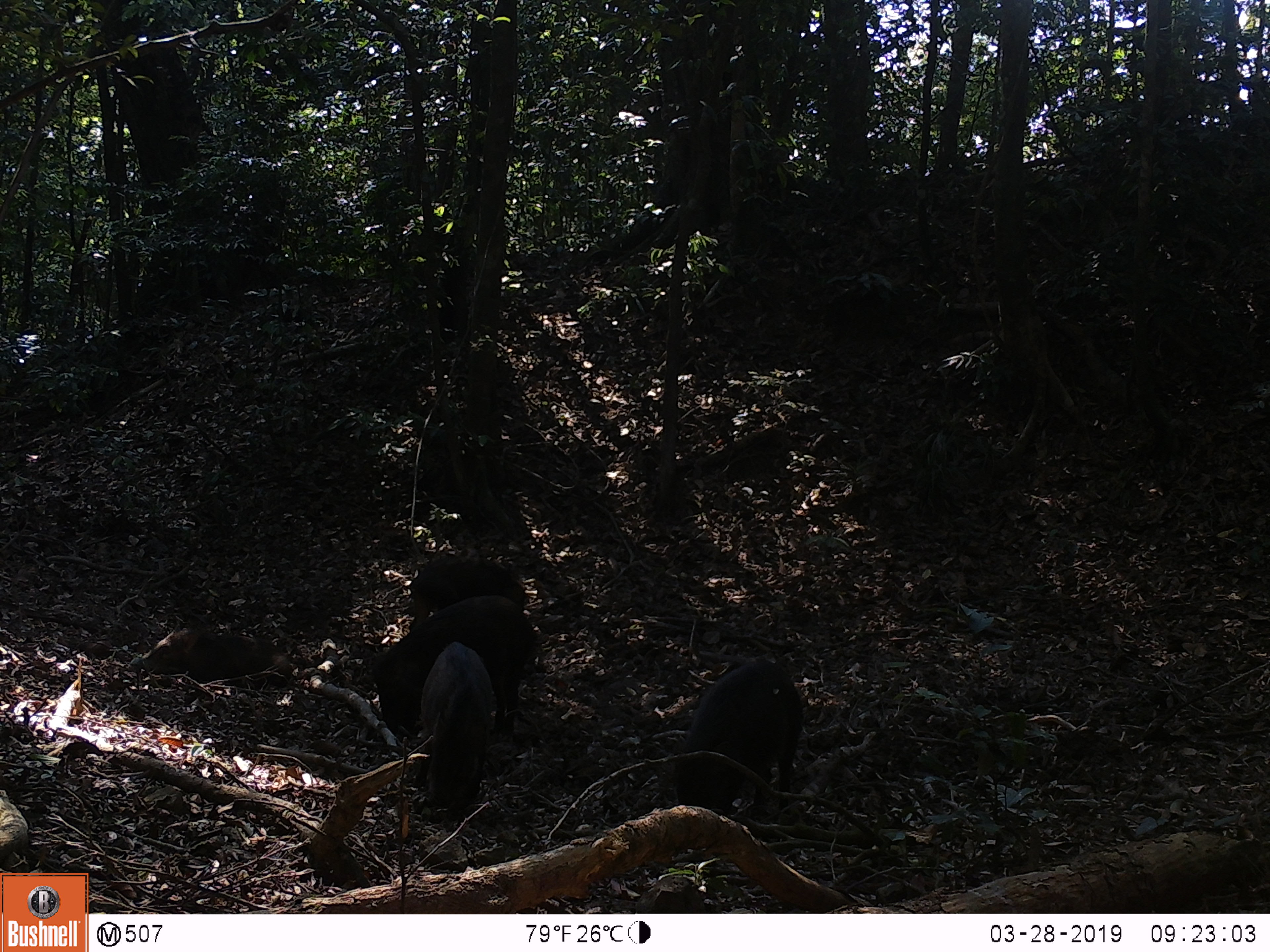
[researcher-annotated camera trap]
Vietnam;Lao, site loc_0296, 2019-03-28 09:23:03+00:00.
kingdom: Animalia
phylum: Chordata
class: Mammalia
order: Artiodactyla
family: Suidae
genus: Sus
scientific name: Sus scrofa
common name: eurasian wild pig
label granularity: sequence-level